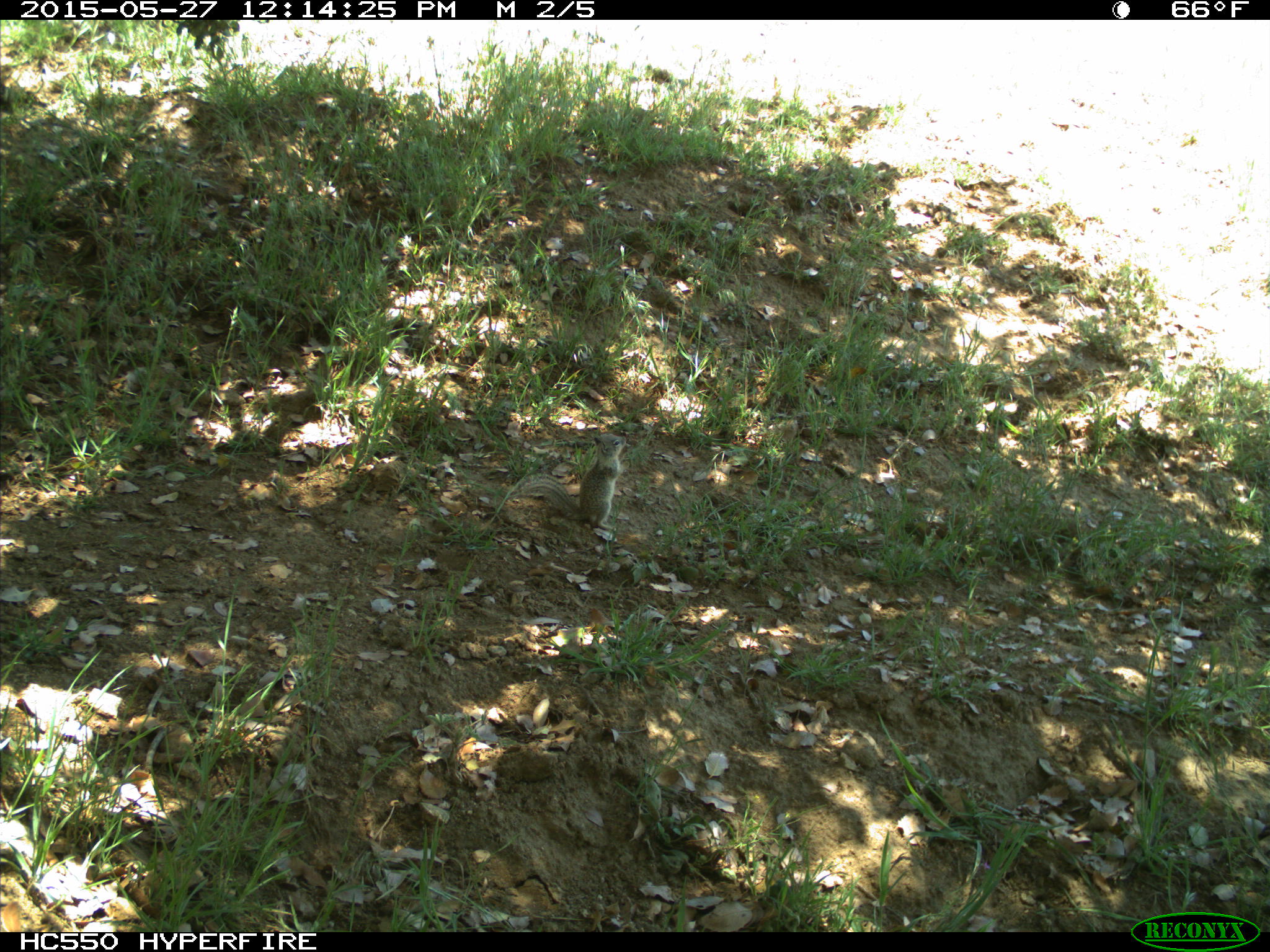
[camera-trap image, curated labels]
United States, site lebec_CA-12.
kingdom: Animalia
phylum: Chordata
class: Mammalia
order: Rodentia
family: Sciuridae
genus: Otospermophilus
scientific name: Otospermophilus beecheyi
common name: california ground squirrel